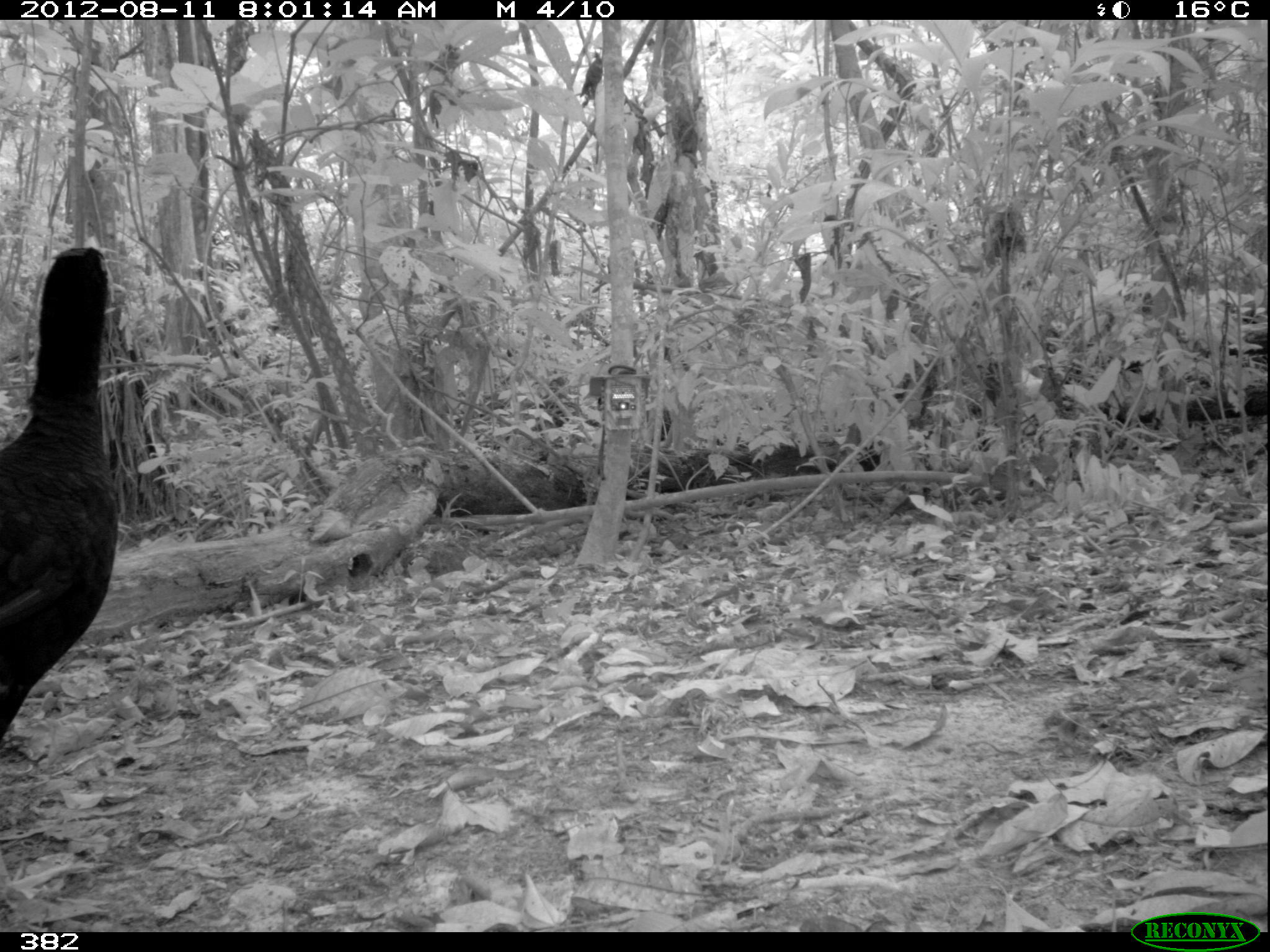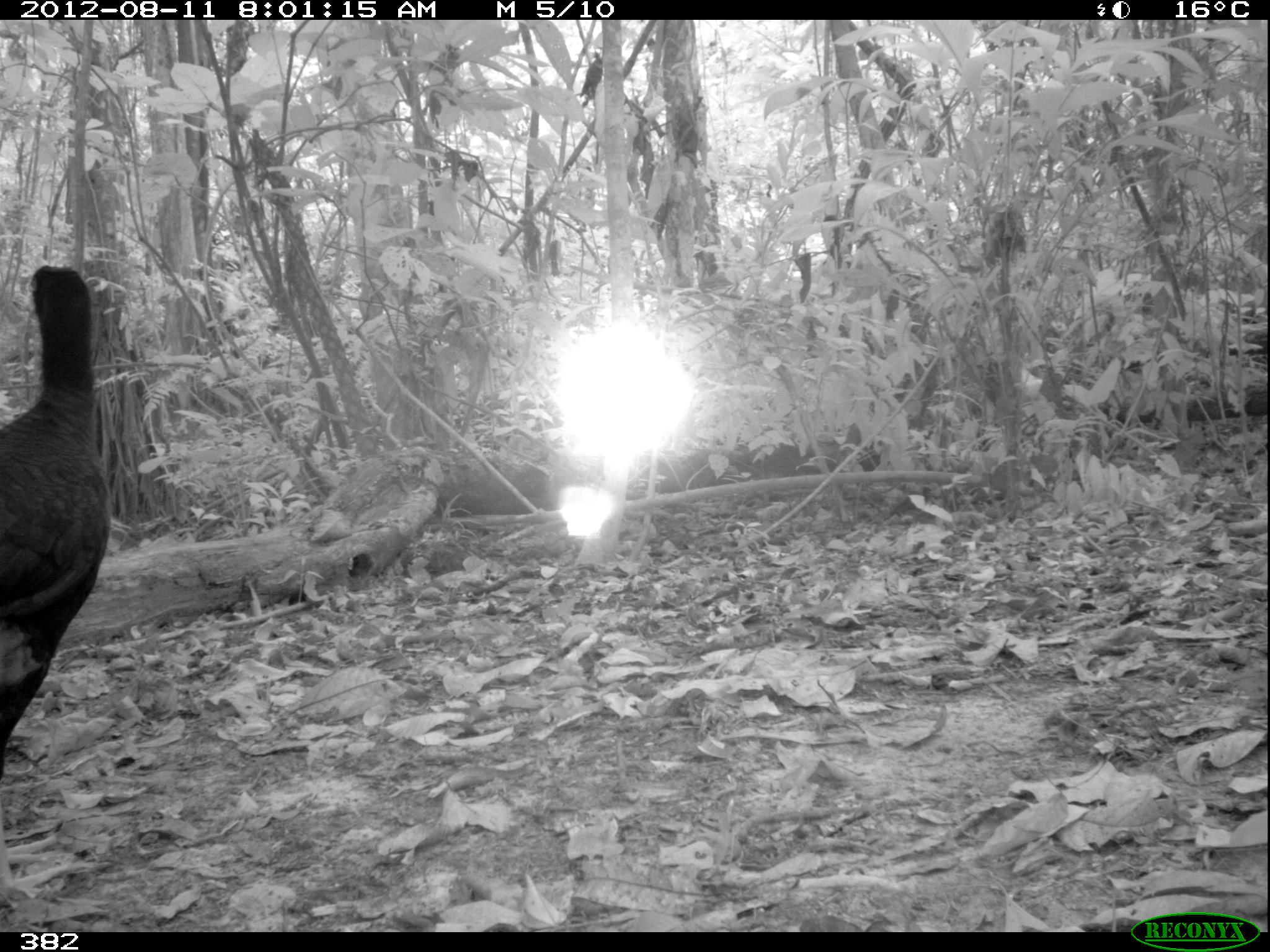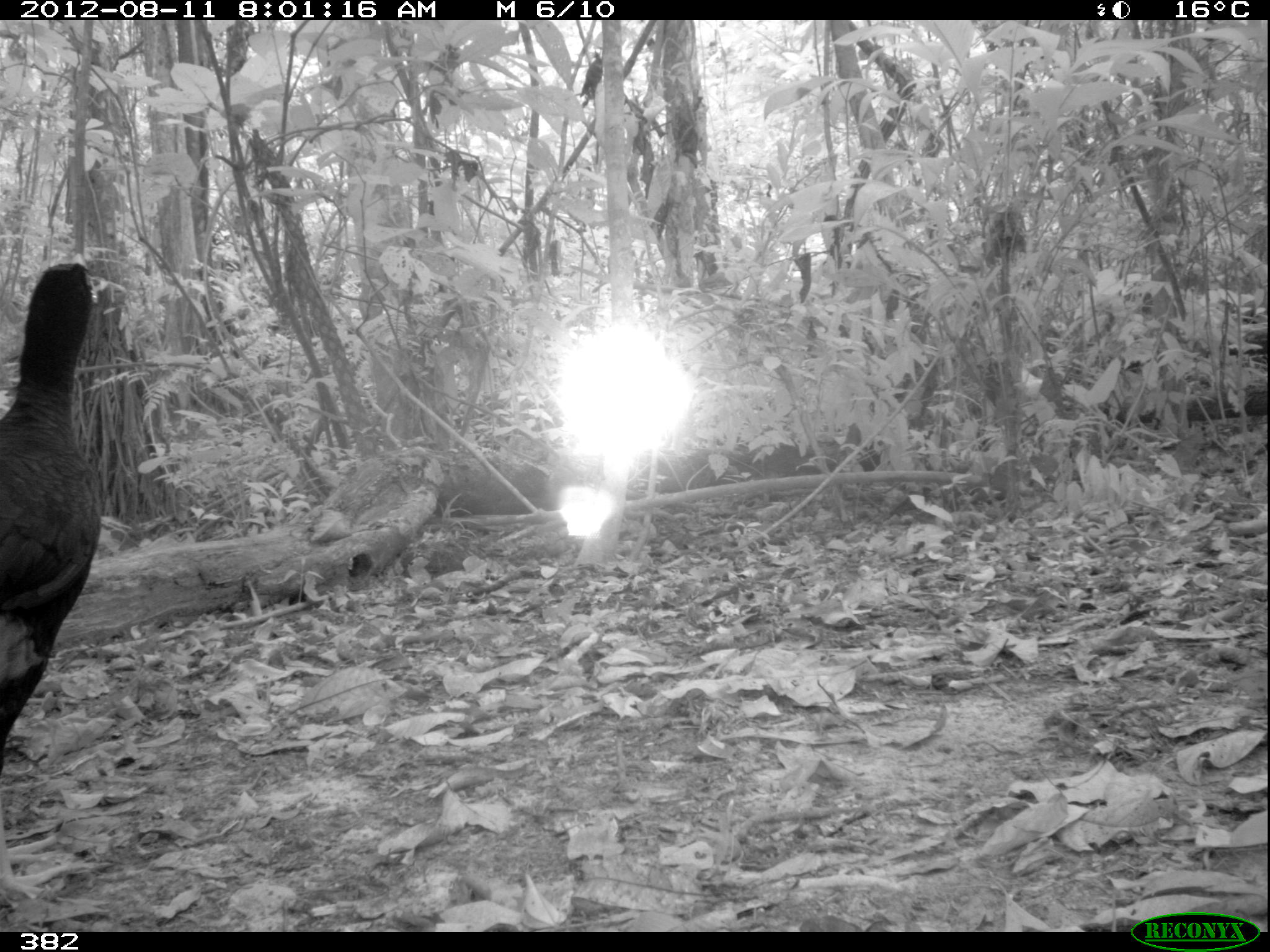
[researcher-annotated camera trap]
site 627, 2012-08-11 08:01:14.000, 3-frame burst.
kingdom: Animalia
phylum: Chordata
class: Aves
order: Galliformes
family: Cracidae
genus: Mitu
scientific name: Mitu tuberosum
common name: razor-billed curassow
Mitu tuberosum (razor-billed curassow).